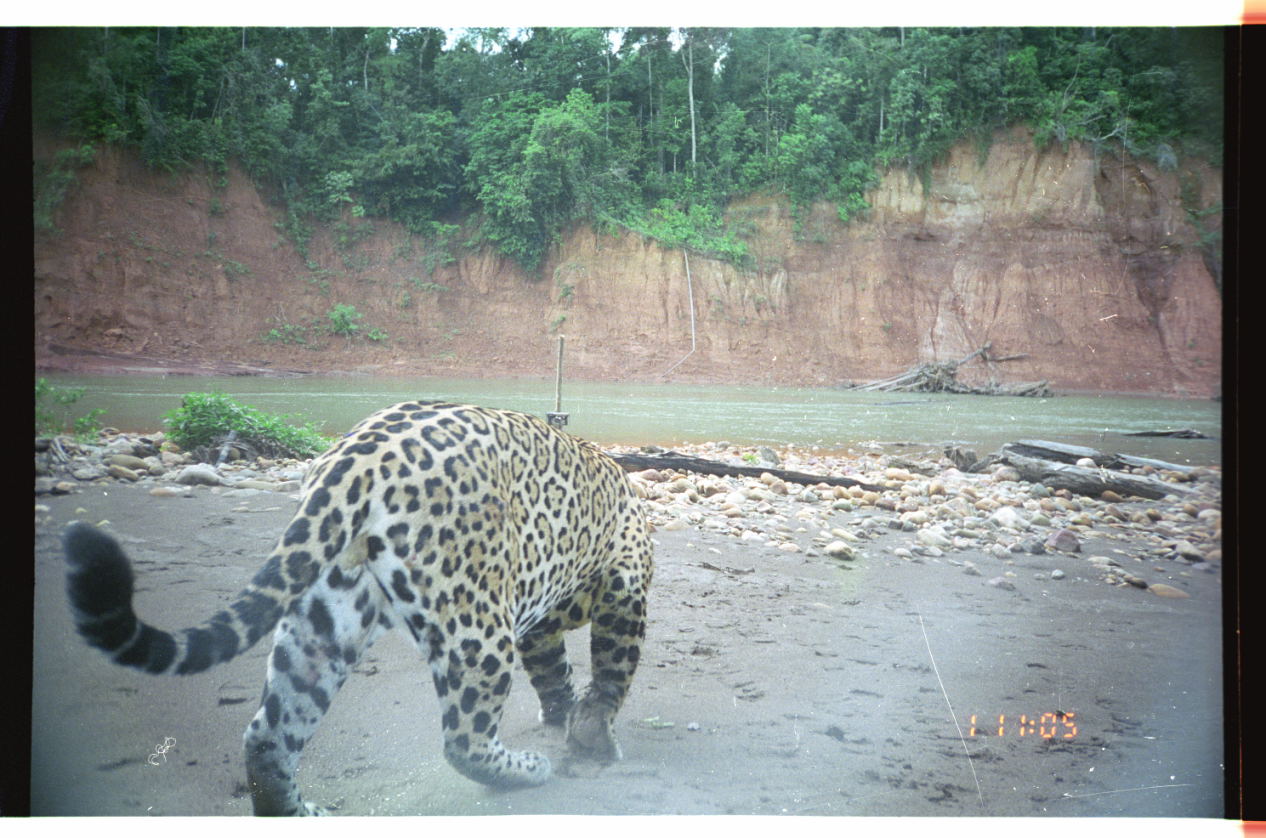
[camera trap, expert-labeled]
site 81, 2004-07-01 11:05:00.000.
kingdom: Animalia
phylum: Chordata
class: Mammalia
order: Carnivora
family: Felidae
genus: Panthera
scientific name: Panthera onca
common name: jaguar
Panthera onca (jaguar).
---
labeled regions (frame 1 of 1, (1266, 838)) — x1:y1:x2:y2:
panthera onca: 59:397:657:816